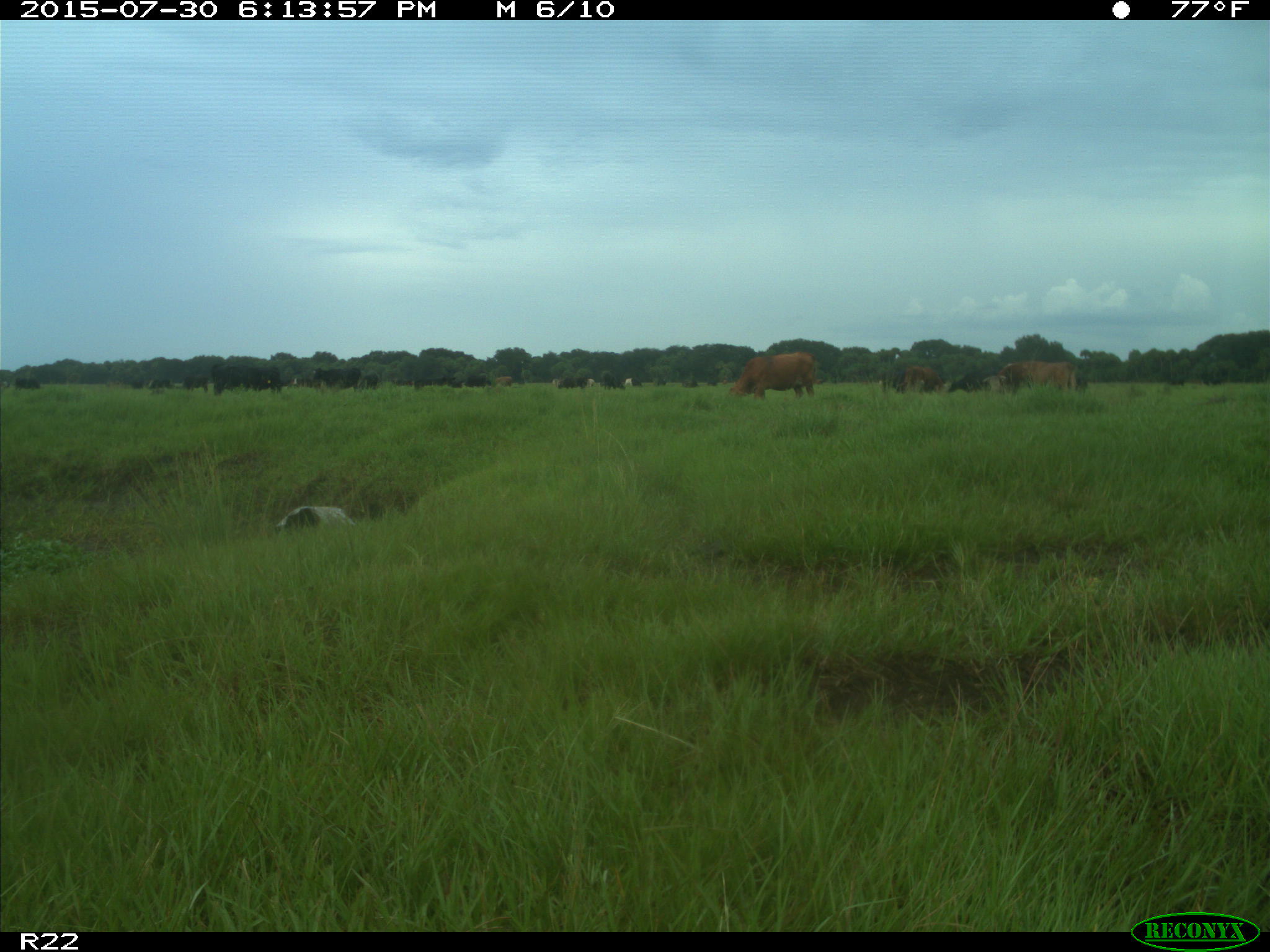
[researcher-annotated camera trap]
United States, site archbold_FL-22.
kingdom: Animalia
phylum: Chordata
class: Mammalia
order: Artiodactyla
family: Bovidae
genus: Bos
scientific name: Bos taurus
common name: domestic cow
Bos taurus (domestic cow).